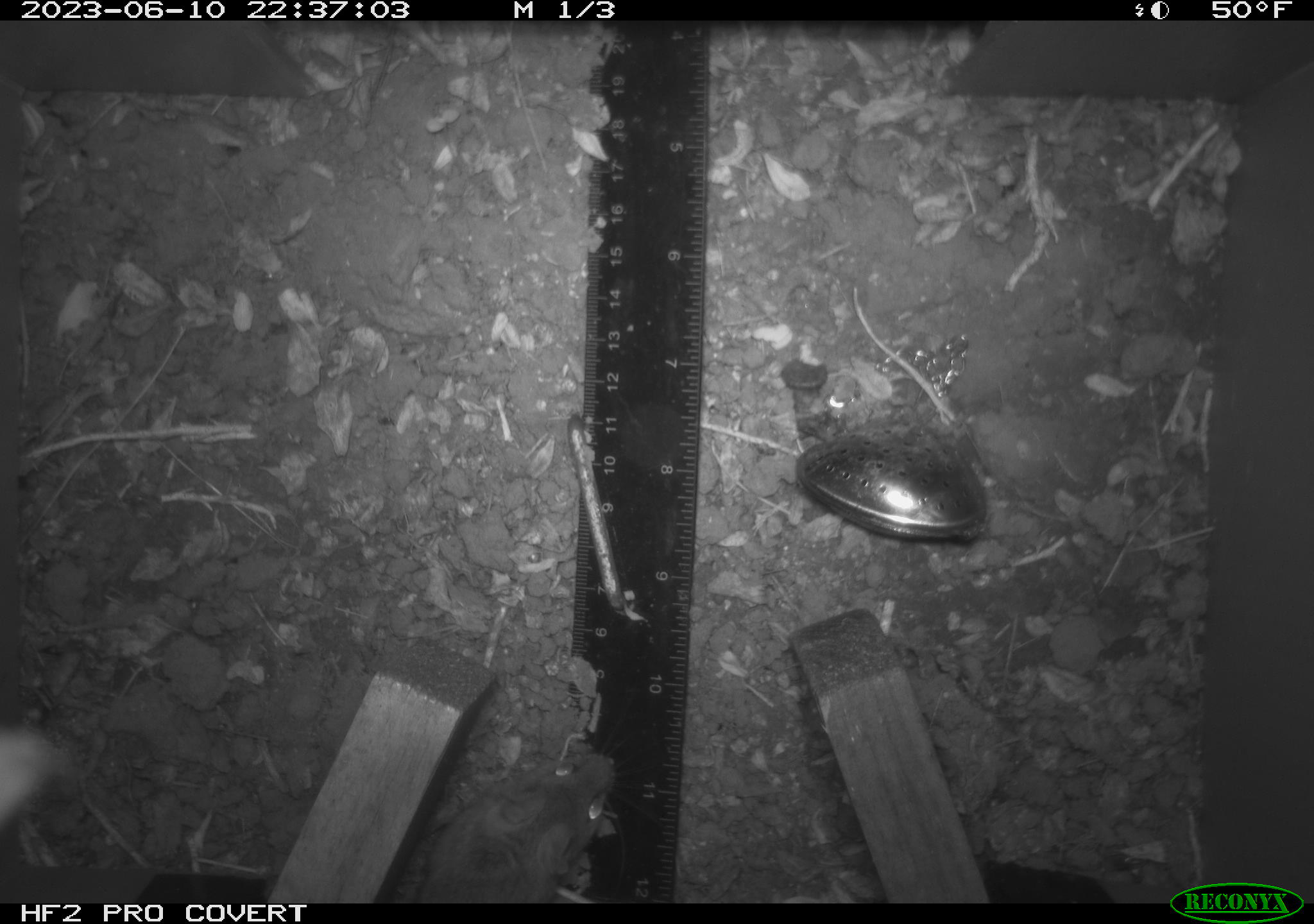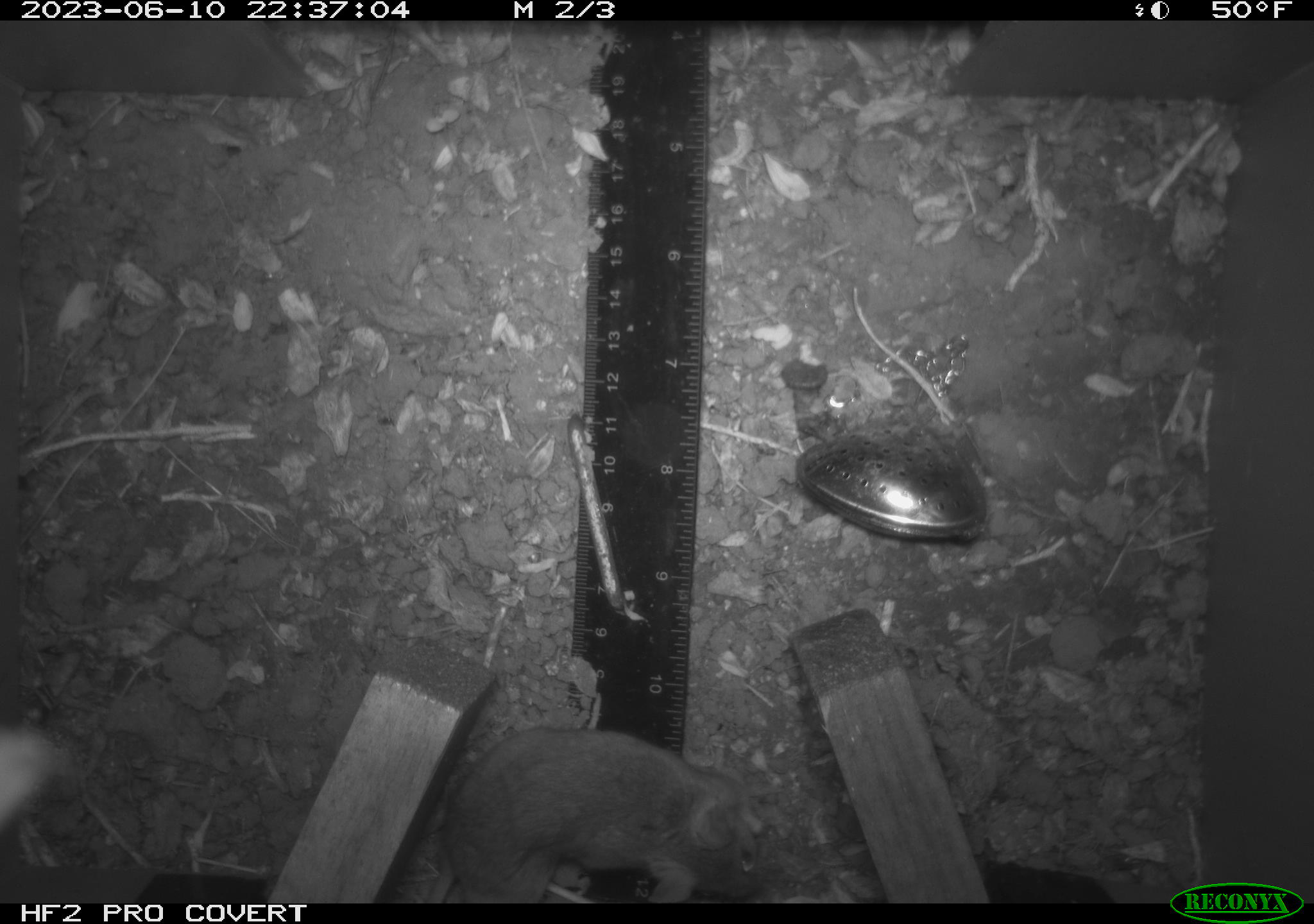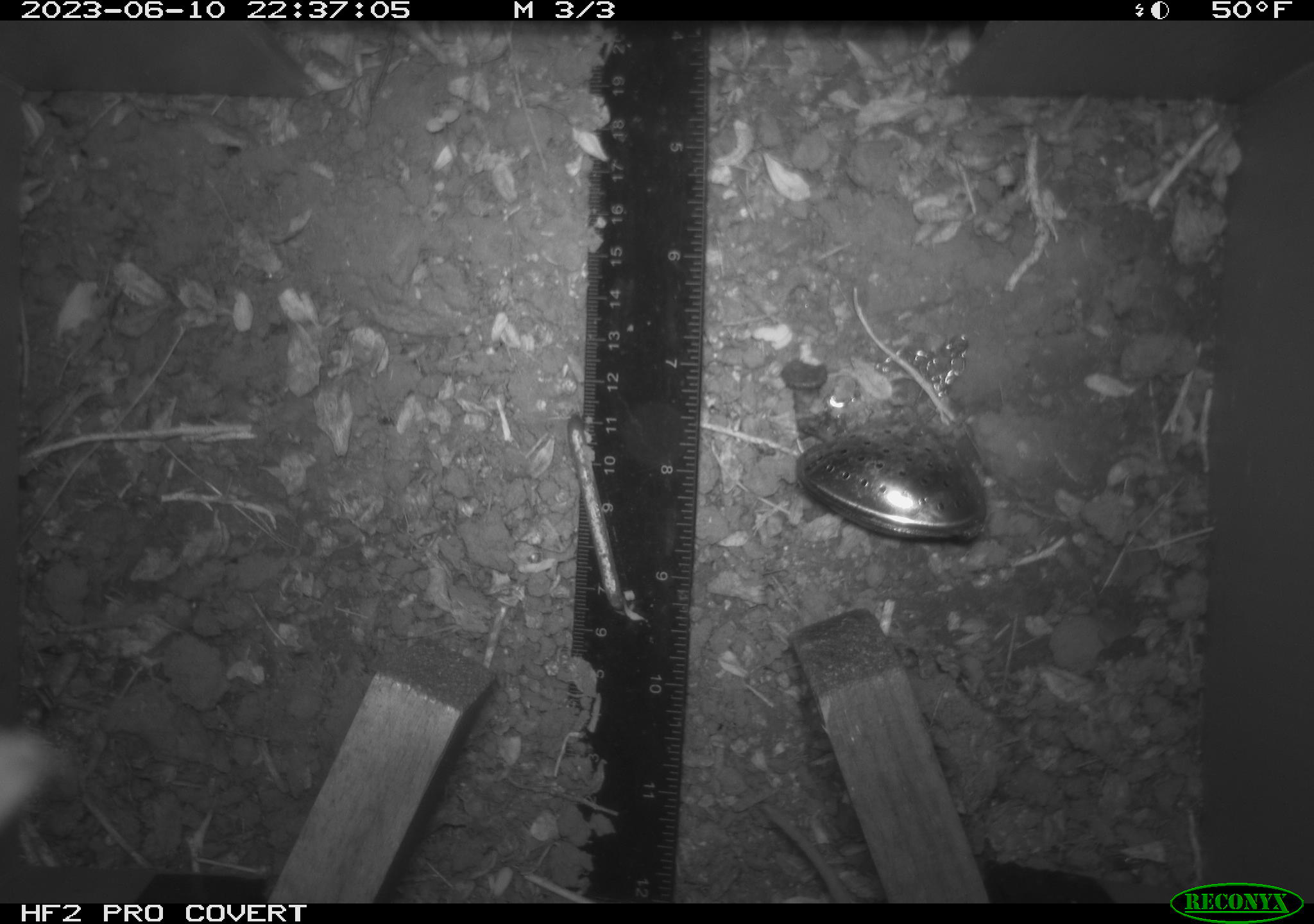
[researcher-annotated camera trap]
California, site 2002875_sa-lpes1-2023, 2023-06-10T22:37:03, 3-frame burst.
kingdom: Animalia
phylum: Chordata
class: Mammalia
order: Rodentia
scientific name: Rodentia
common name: rodent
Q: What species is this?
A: Rodent (Rodentia).